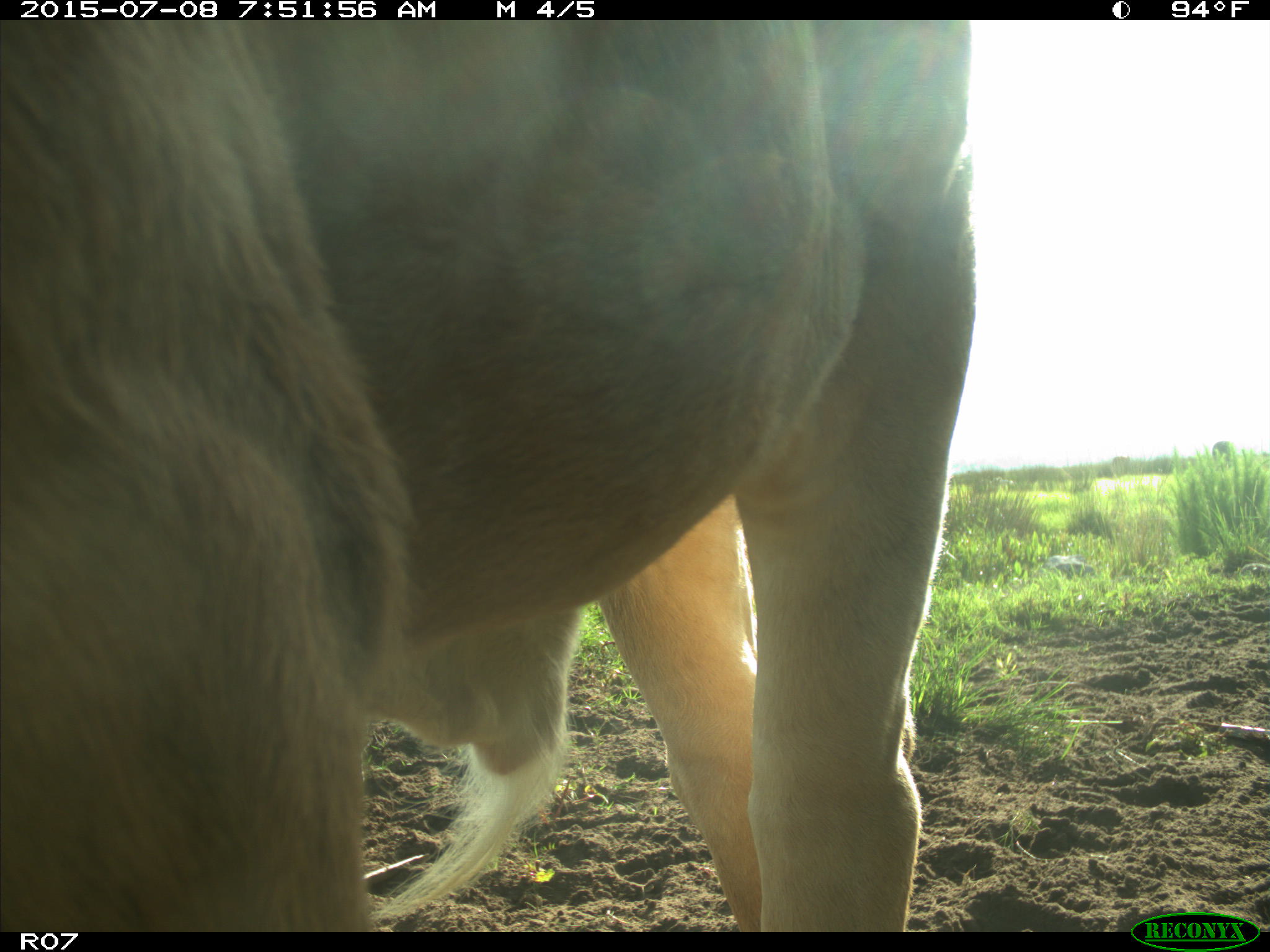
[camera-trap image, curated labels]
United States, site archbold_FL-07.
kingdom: Animalia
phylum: Chordata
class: Mammalia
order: Artiodactyla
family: Bovidae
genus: Bos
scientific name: Bos taurus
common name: domestic cow